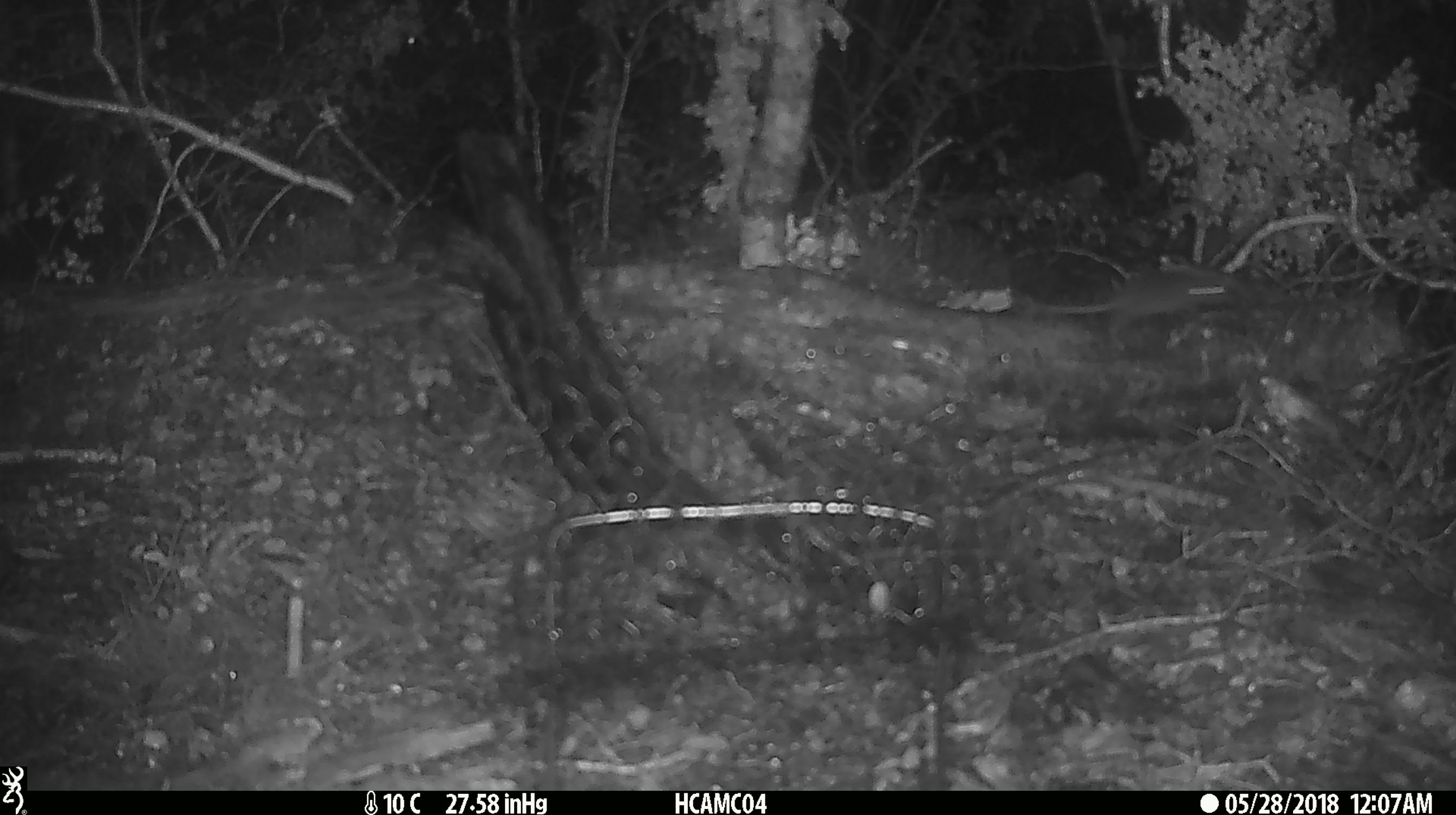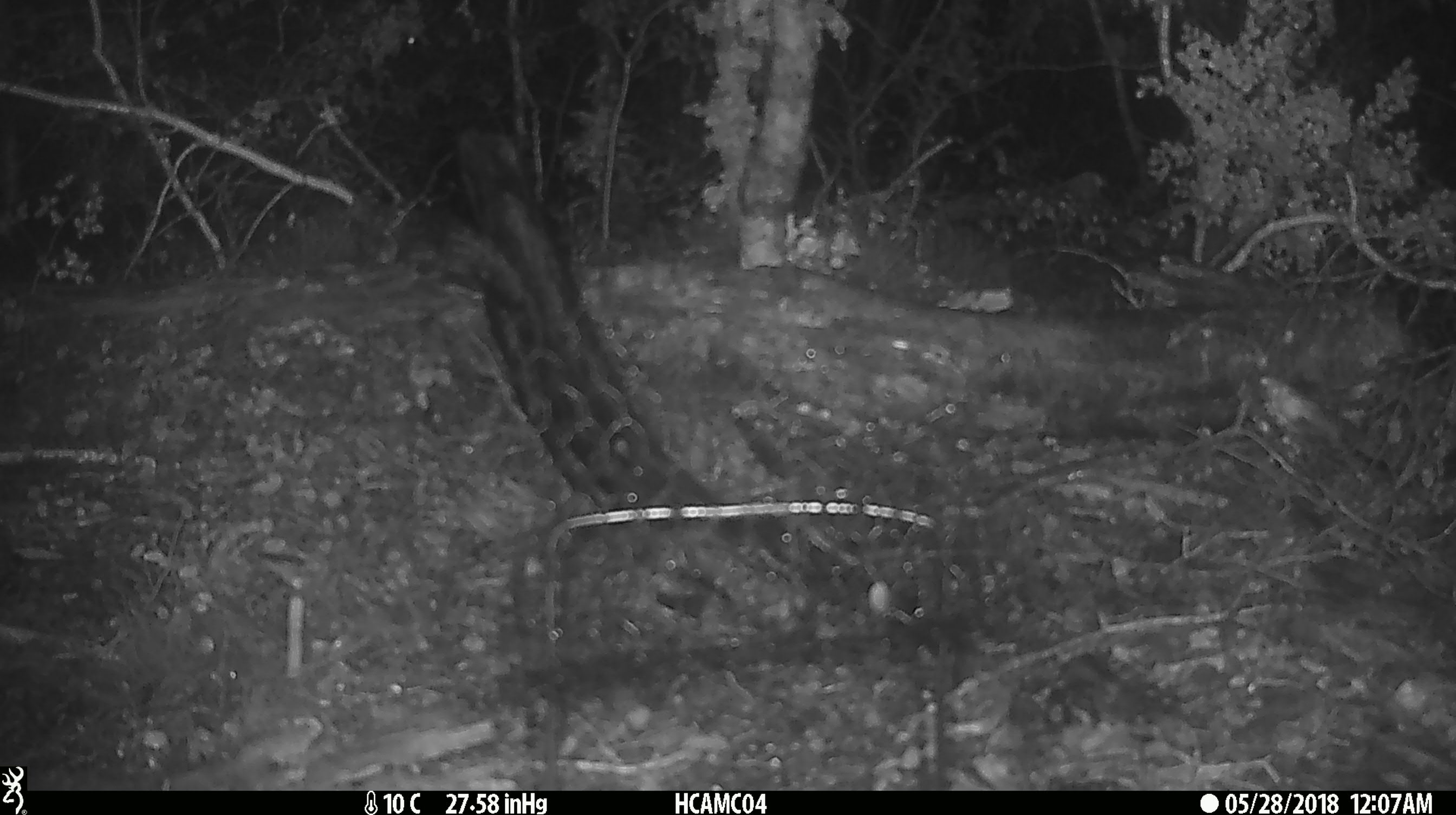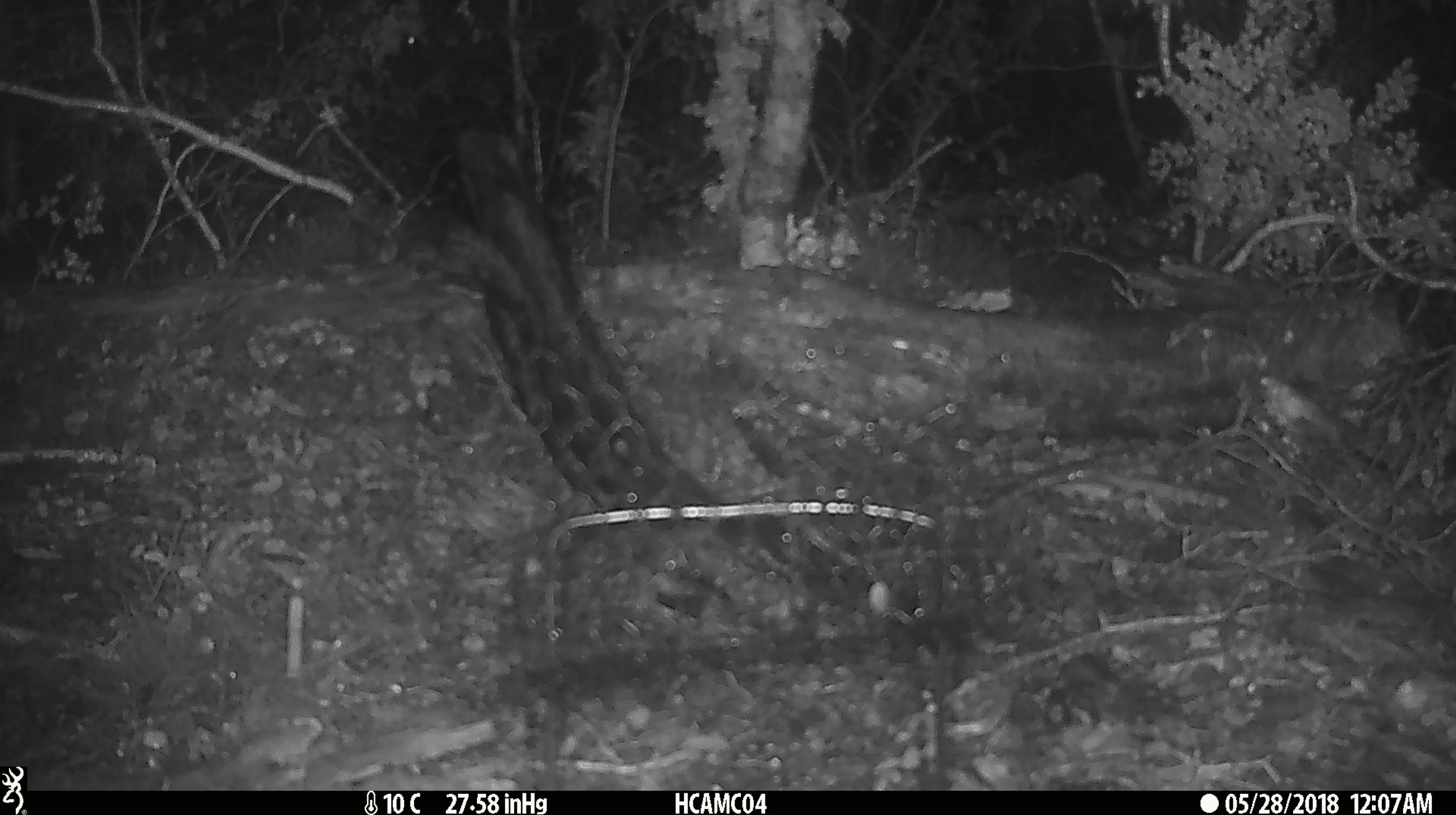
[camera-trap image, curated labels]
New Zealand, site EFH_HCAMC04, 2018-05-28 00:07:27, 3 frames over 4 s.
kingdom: Animalia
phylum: Chordata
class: Mammalia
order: Rodentia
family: Muridae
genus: Mus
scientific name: Mus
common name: mouse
Mouse (Mus).